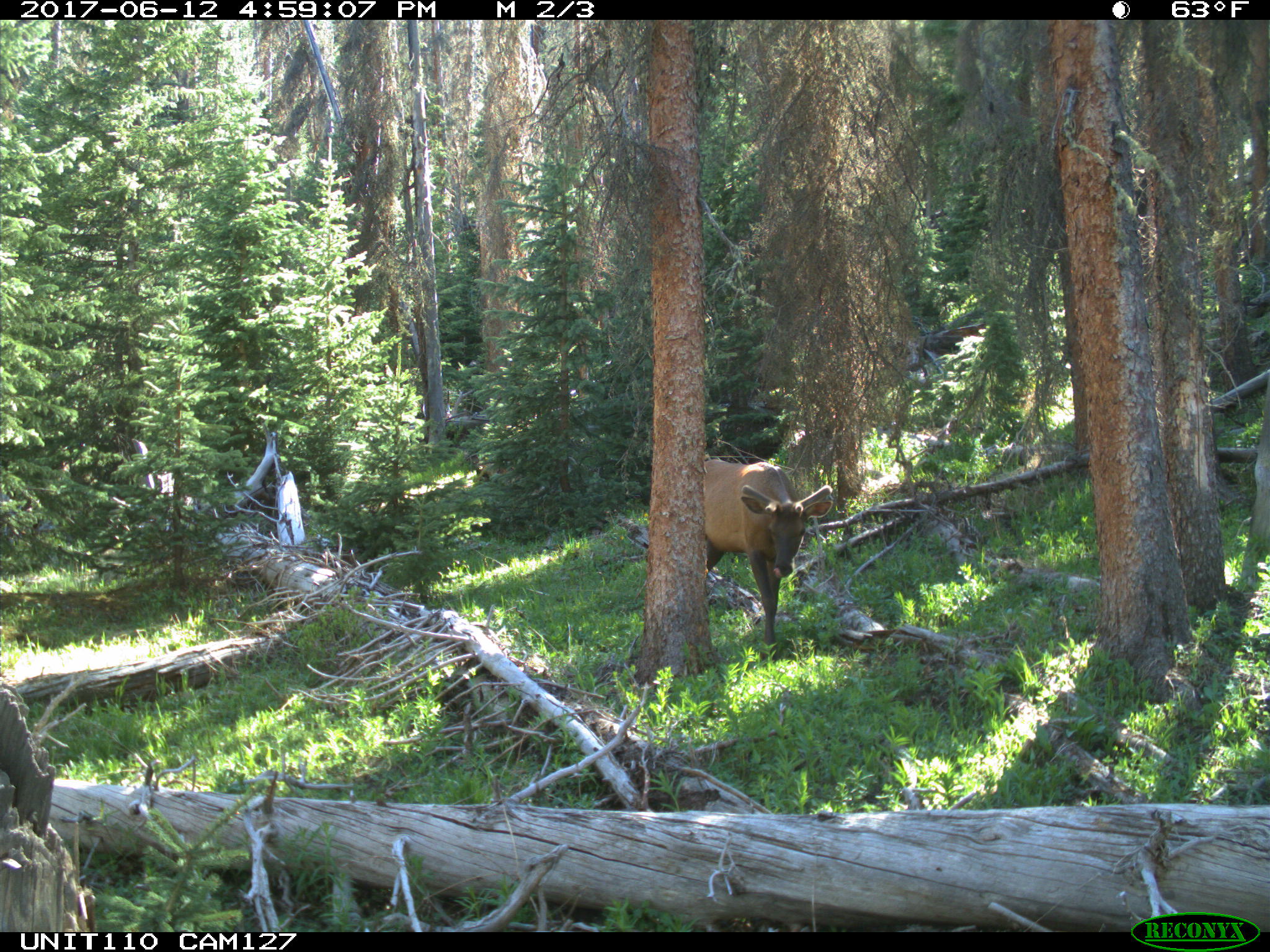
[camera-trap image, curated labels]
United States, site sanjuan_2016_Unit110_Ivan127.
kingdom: Animalia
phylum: Chordata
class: Mammalia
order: Artiodactyla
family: Cervidae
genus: Cervus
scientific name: Cervus elaphus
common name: red deer